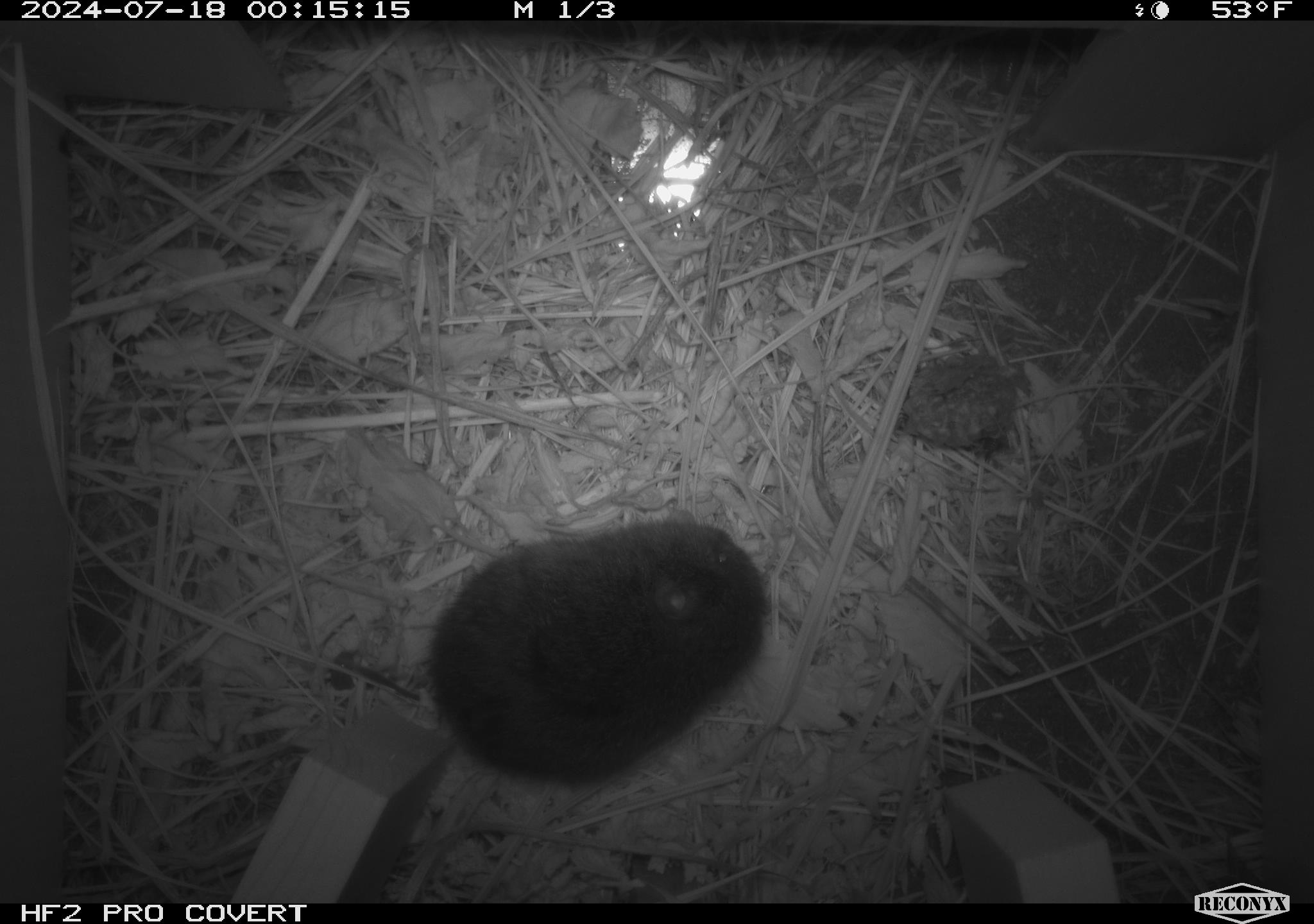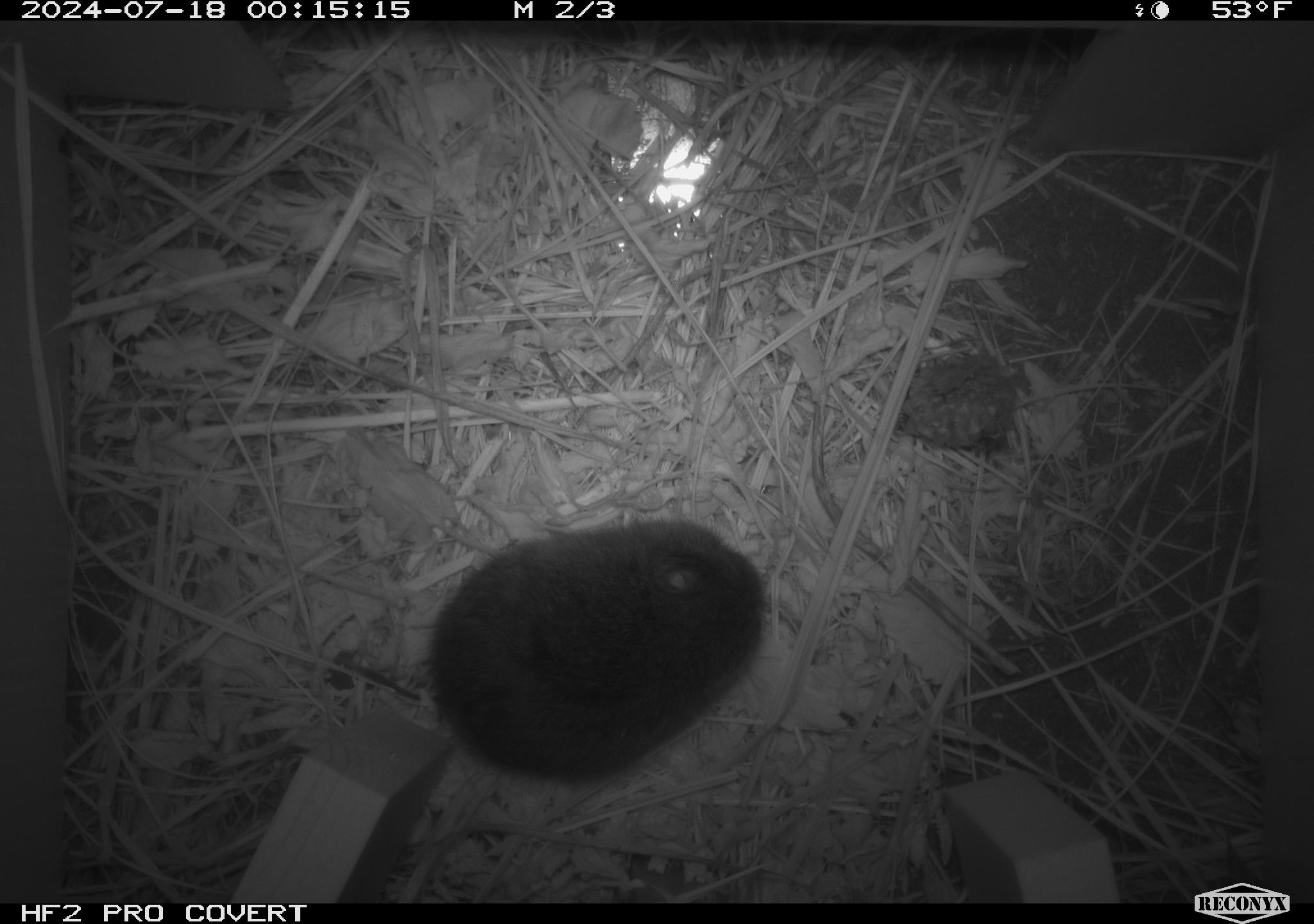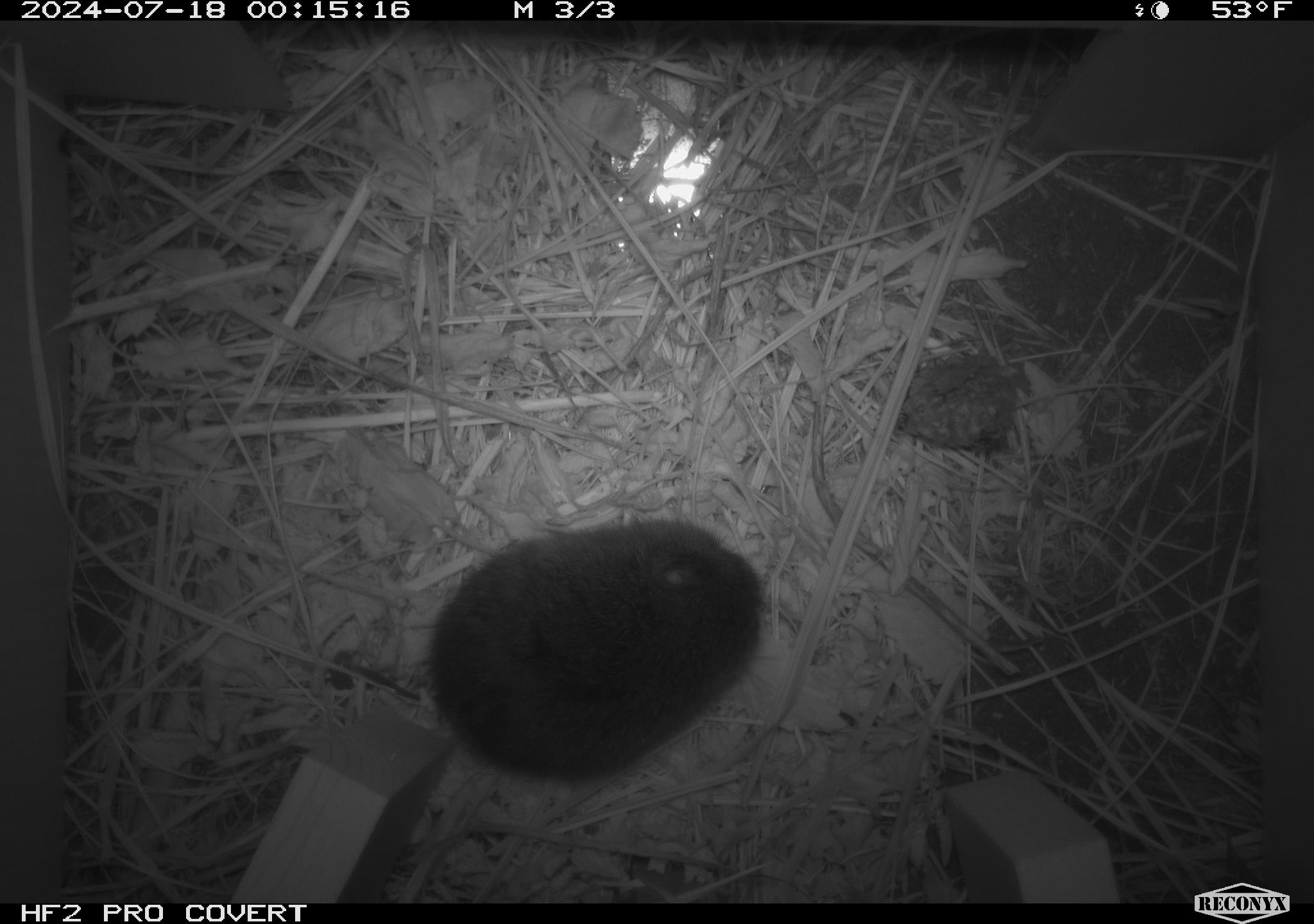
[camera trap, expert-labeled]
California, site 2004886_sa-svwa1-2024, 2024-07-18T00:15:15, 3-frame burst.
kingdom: Animalia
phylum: Chordata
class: Mammalia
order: Rodentia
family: Cricetidae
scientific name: Arvicolinae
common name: voles, lemmings, and muskrats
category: arvicolinae subfamily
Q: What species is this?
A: Arvicolinae subfamily (voles, lemmings, and muskrats) (Arvicolinae).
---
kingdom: Animalia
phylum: Arthropoda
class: Malacostraca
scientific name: Malacostraca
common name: amphipods, crabs, isopods, krill, lobsters and shrimps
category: malacostracan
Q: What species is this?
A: Malacostracan (amphipods, crabs, isopods, krill, lobsters and shrimps) (Malacostraca).